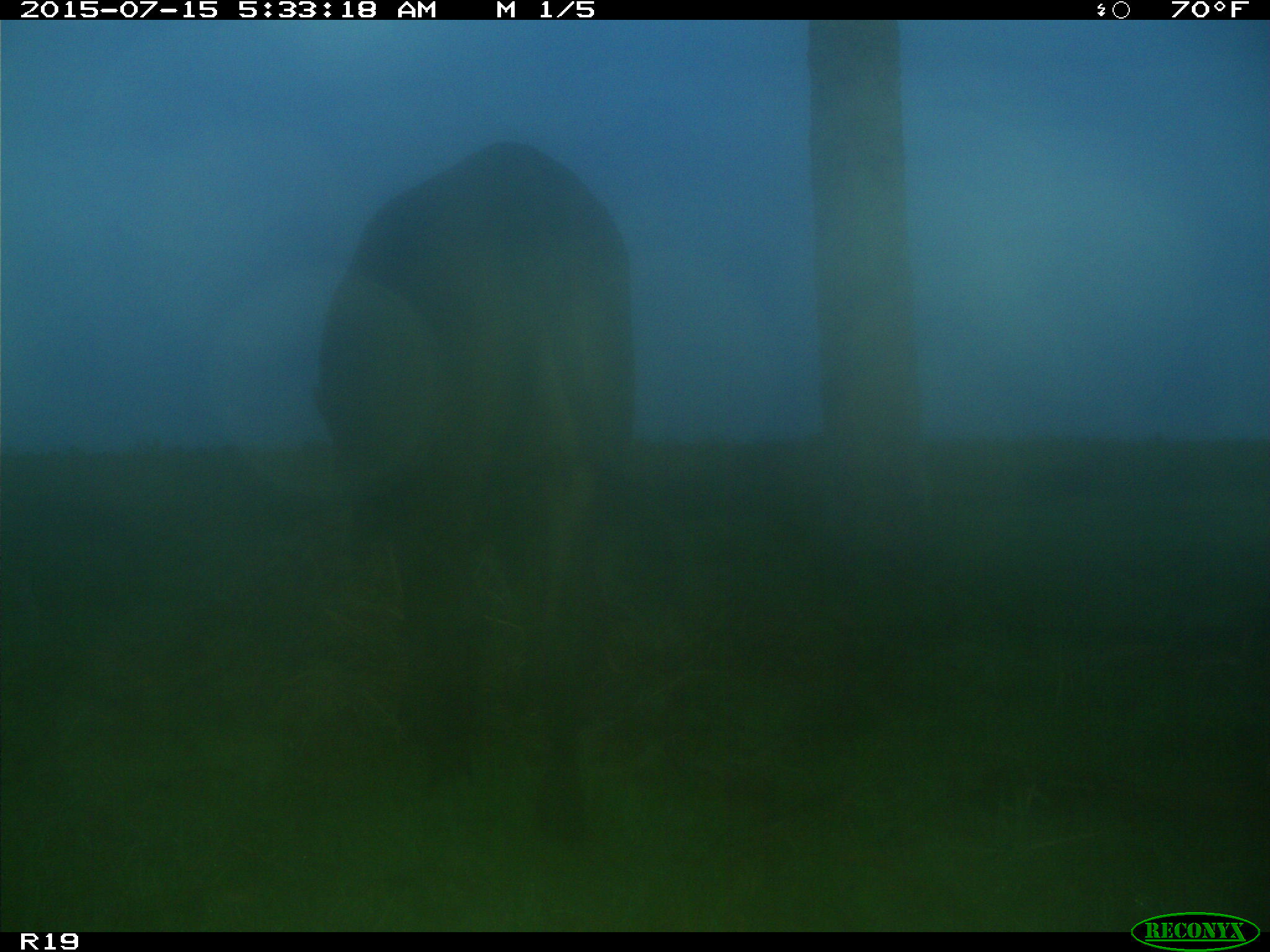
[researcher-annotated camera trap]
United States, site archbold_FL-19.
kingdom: Animalia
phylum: Chordata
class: Mammalia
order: Artiodactyla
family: Bovidae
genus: Bos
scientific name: Bos taurus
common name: domestic cow